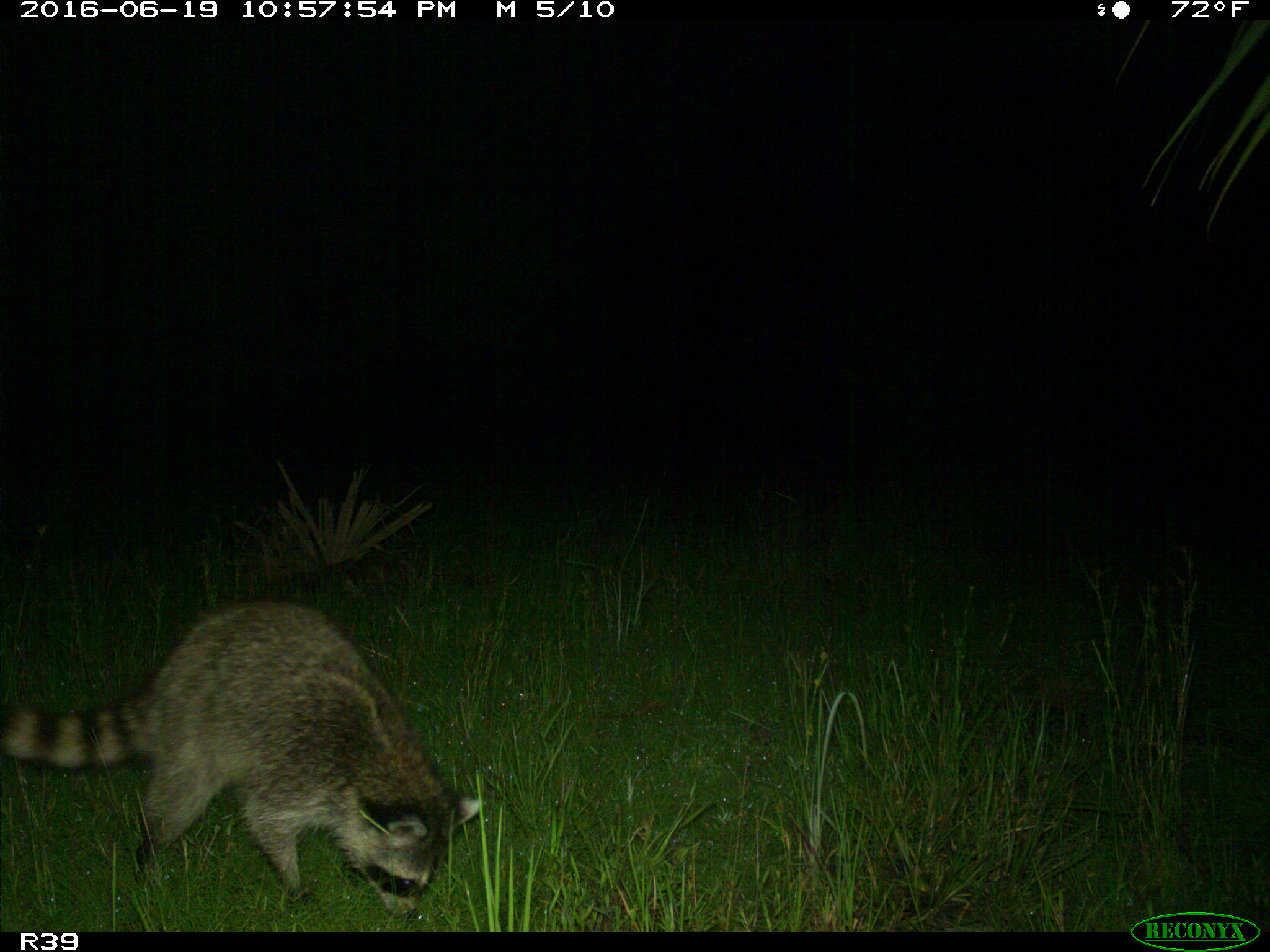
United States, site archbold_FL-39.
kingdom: Animalia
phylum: Chordata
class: Mammalia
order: Carnivora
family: Procyonidae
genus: Procyon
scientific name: Procyon lotor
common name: common raccoon